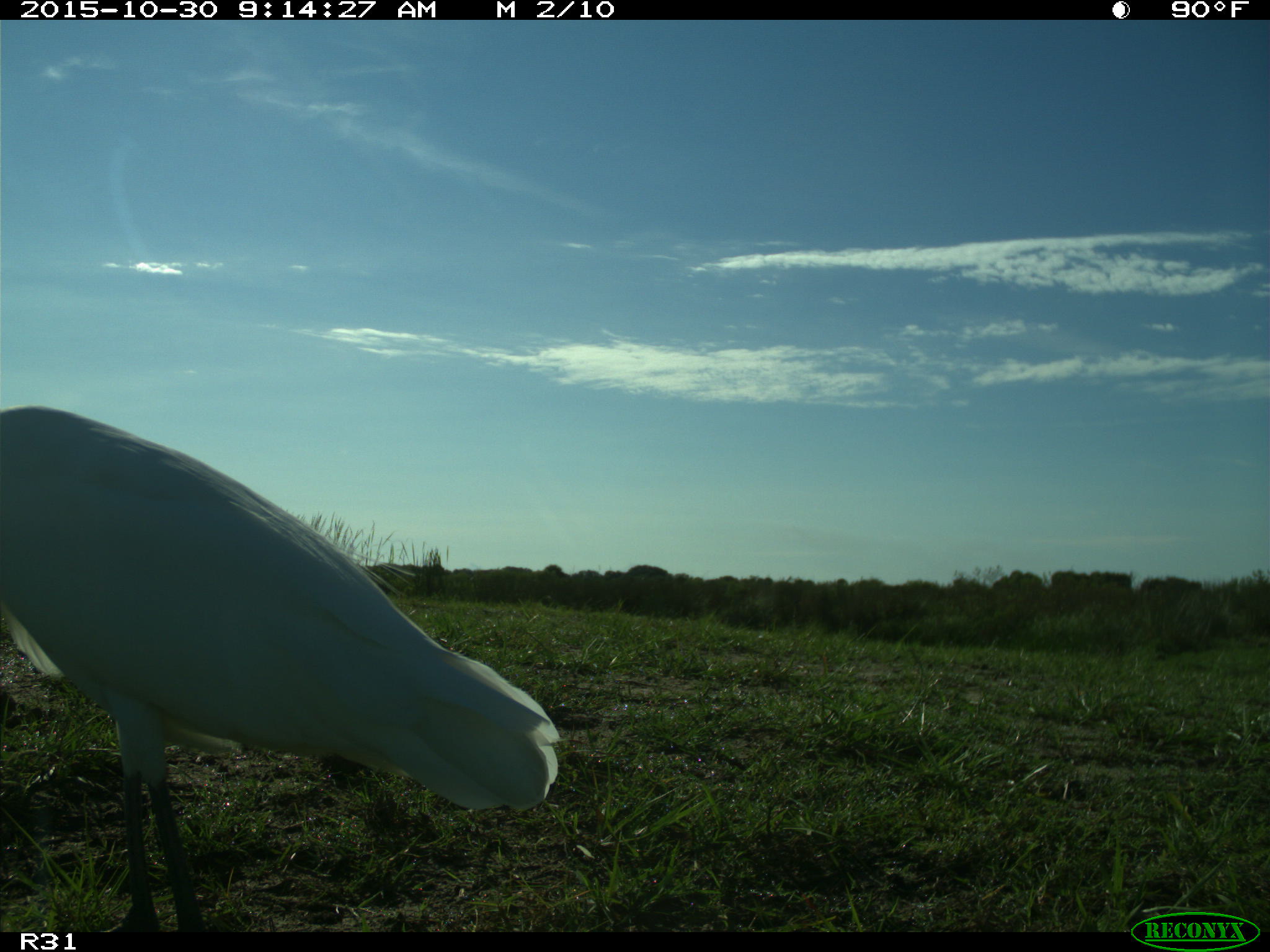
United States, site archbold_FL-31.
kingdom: Animalia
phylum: Chordata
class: Aves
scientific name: Aves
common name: birds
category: unidentified bird